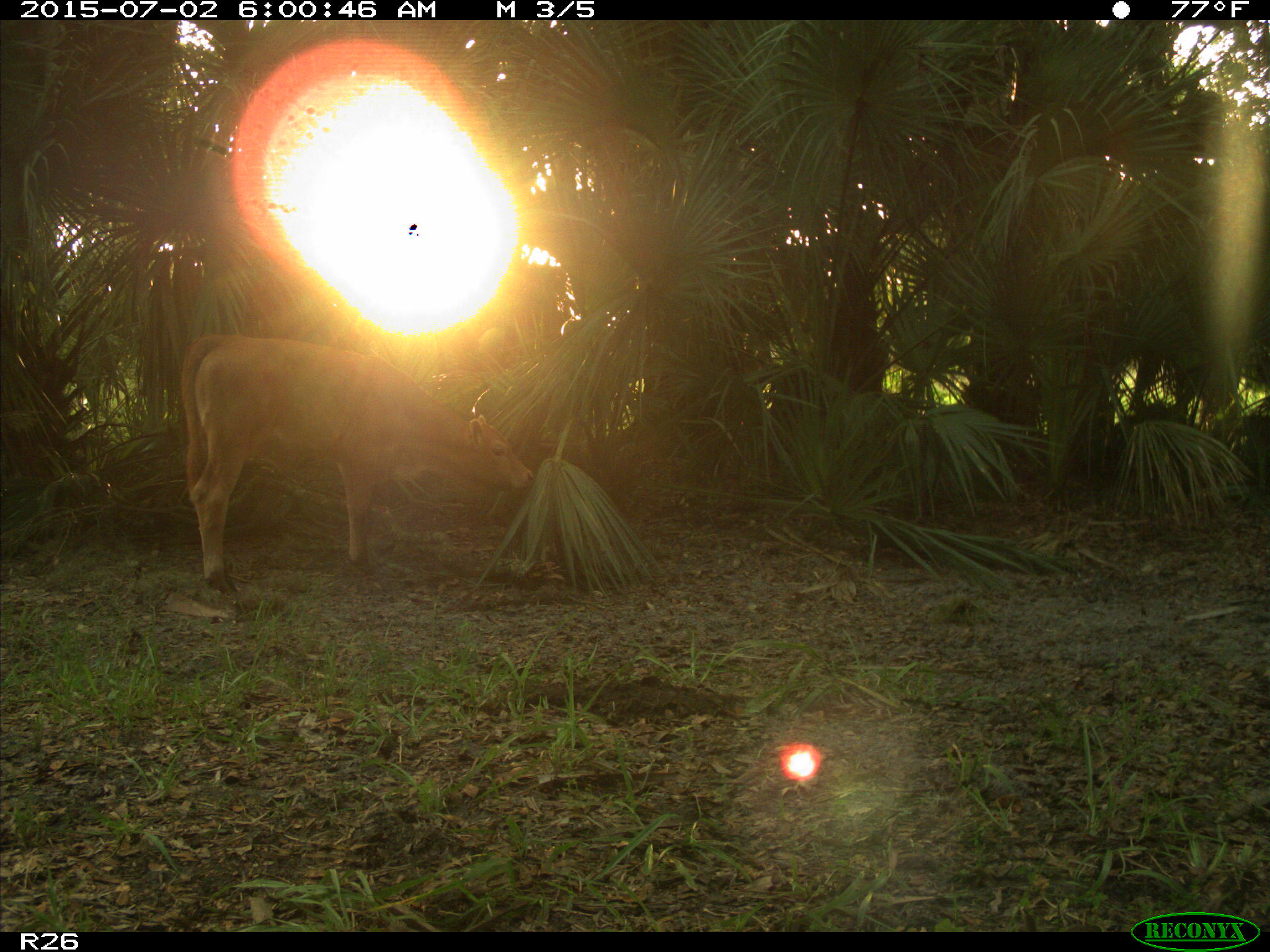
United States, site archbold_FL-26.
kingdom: Animalia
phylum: Chordata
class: Mammalia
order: Artiodactyla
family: Bovidae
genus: Bos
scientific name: Bos taurus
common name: domestic cow